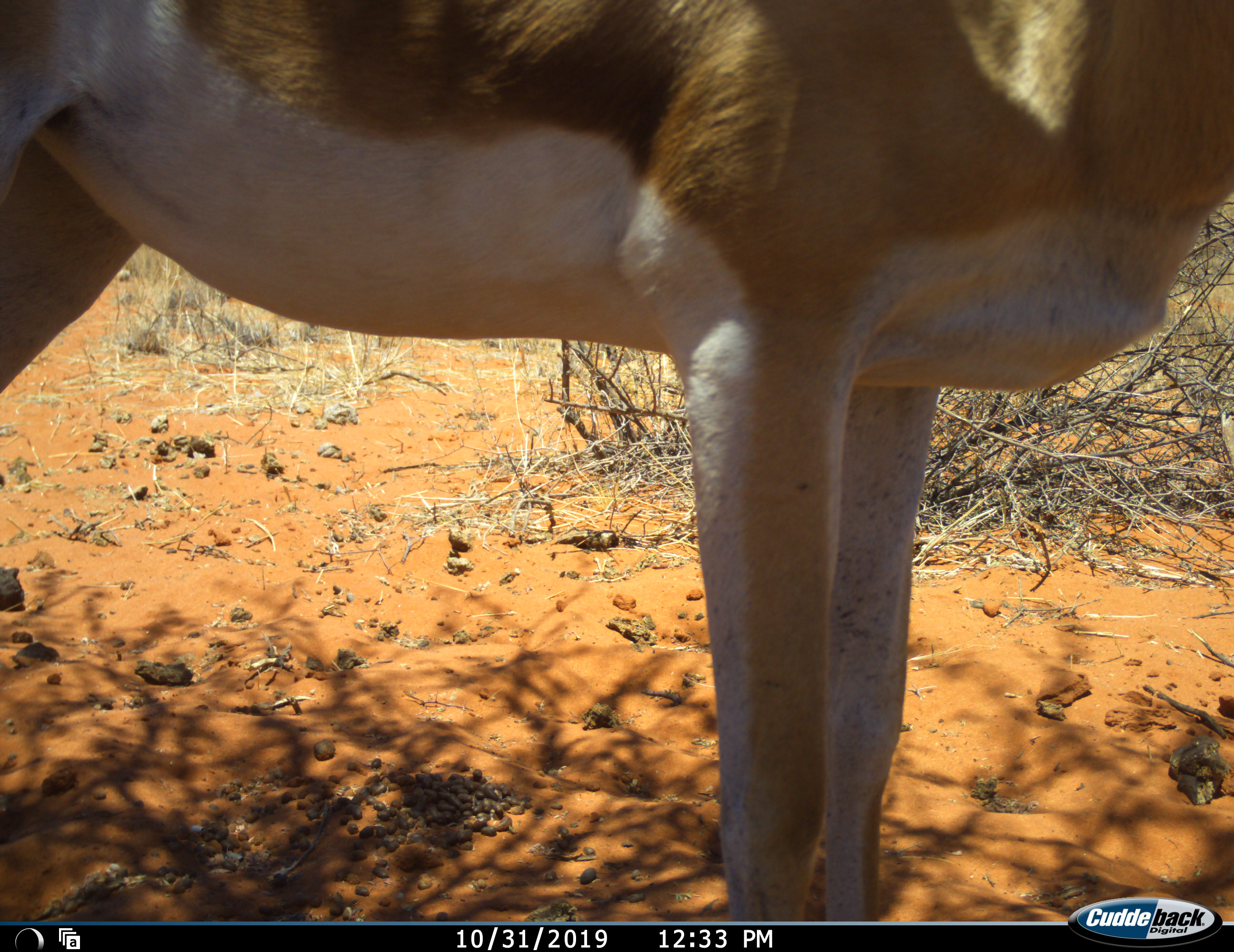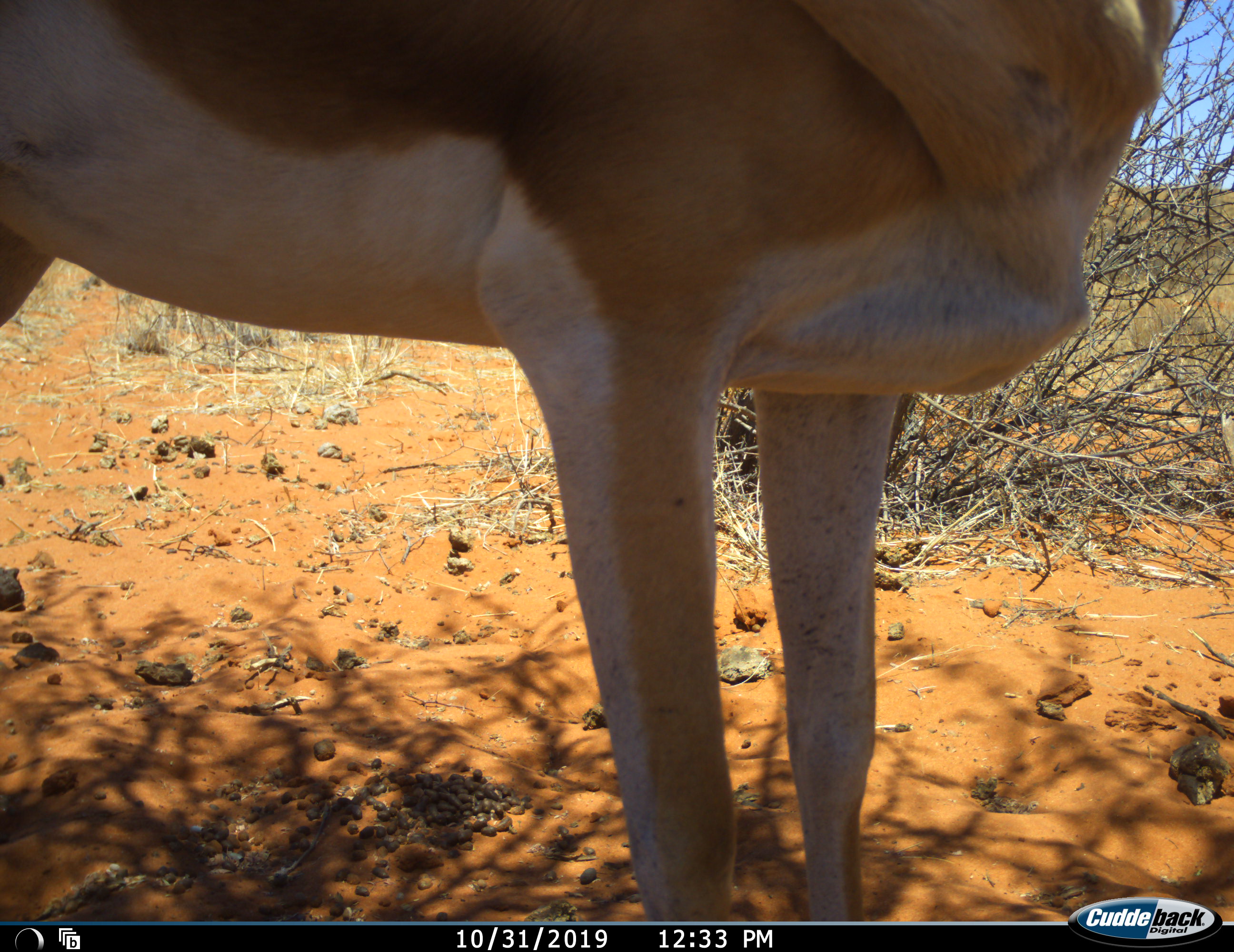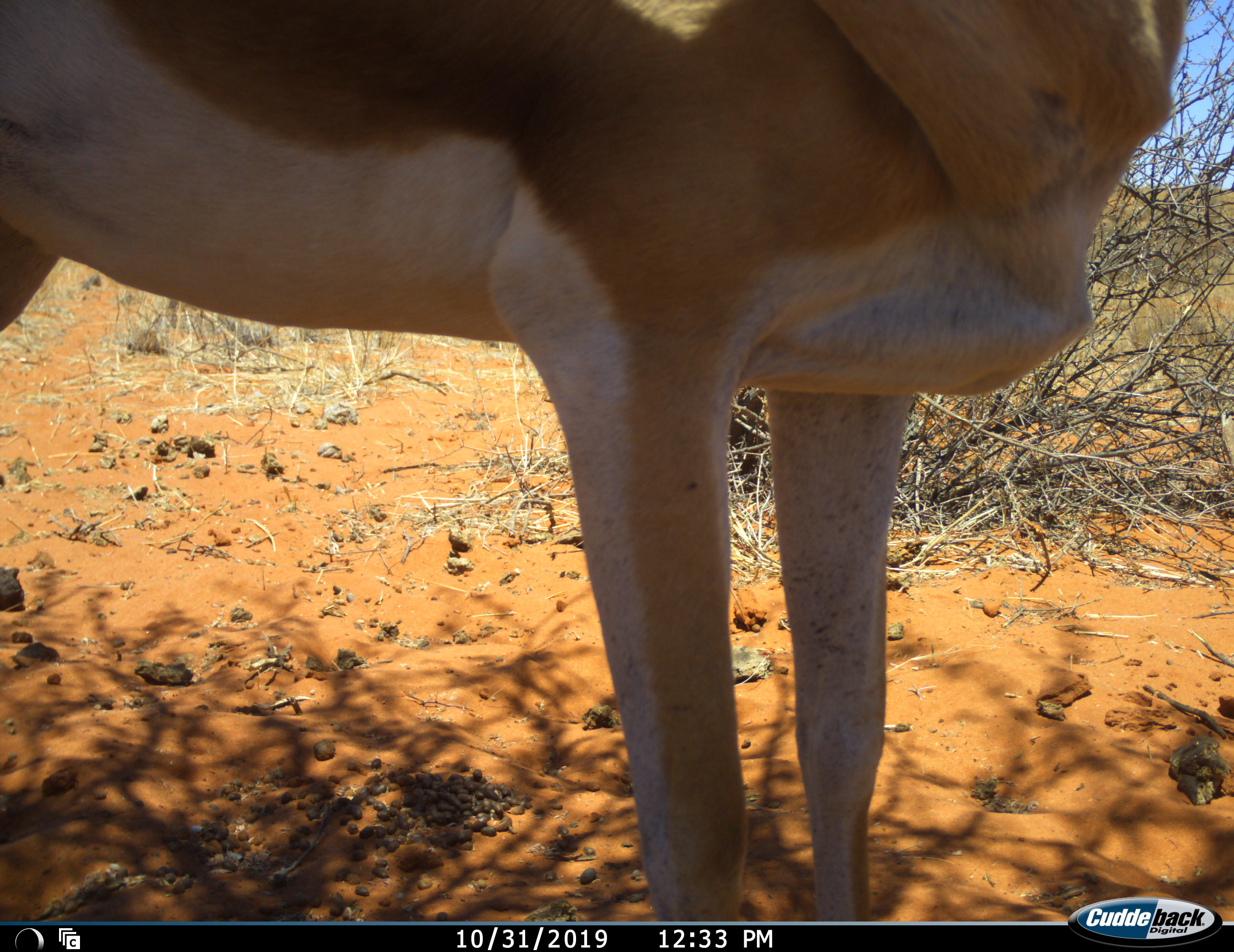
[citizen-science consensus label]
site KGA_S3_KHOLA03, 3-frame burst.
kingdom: Animalia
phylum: Chordata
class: Mammalia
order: Artiodactyla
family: Bovidae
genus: Antidorcas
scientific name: Antidorcas marsupialis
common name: springbok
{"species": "springbok (Antidorcas marsupialis)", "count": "1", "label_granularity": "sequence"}